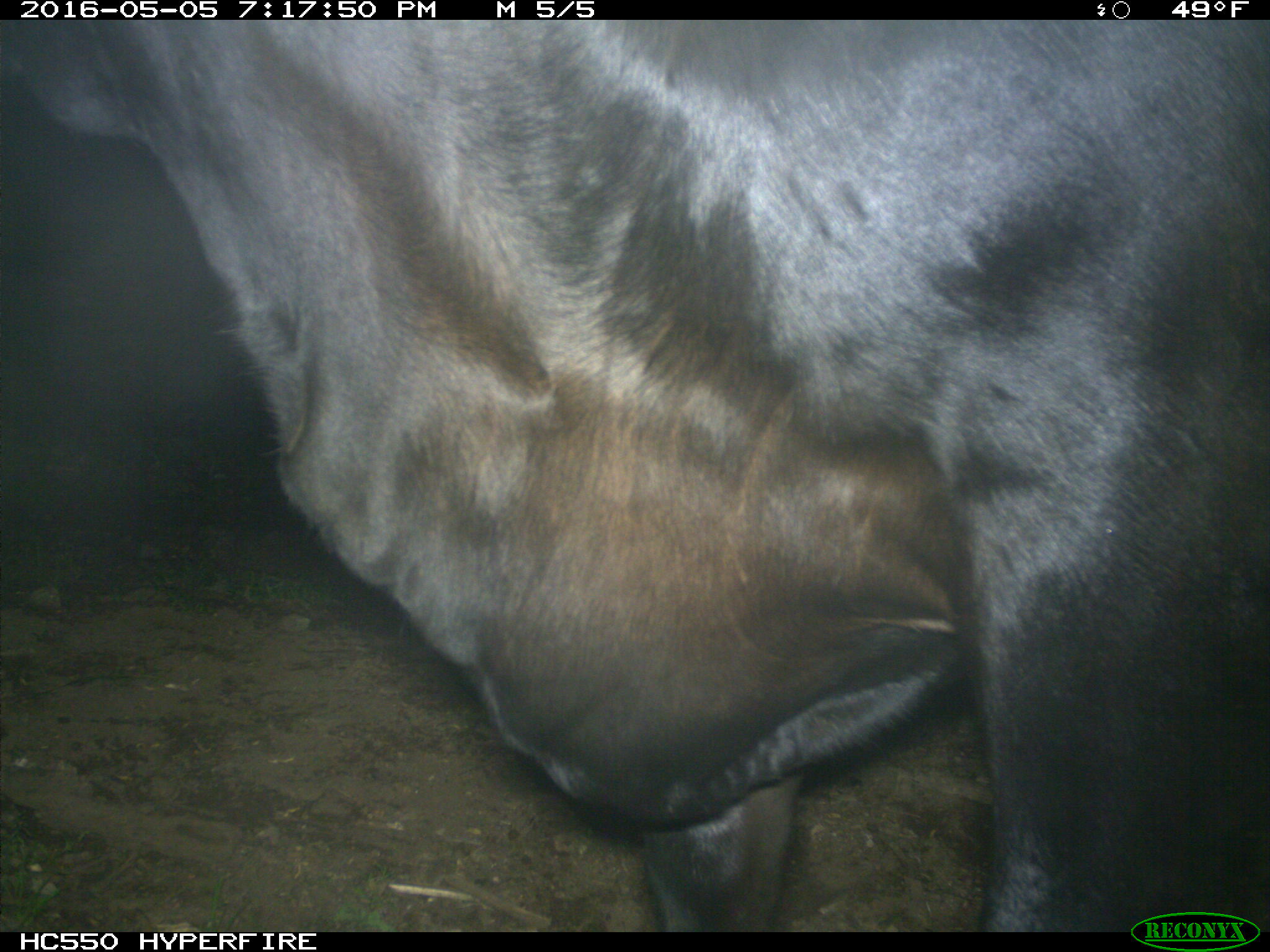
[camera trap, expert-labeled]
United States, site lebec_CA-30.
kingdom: Animalia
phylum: Chordata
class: Mammalia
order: Artiodactyla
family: Bovidae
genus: Bos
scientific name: Bos taurus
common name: domestic cow